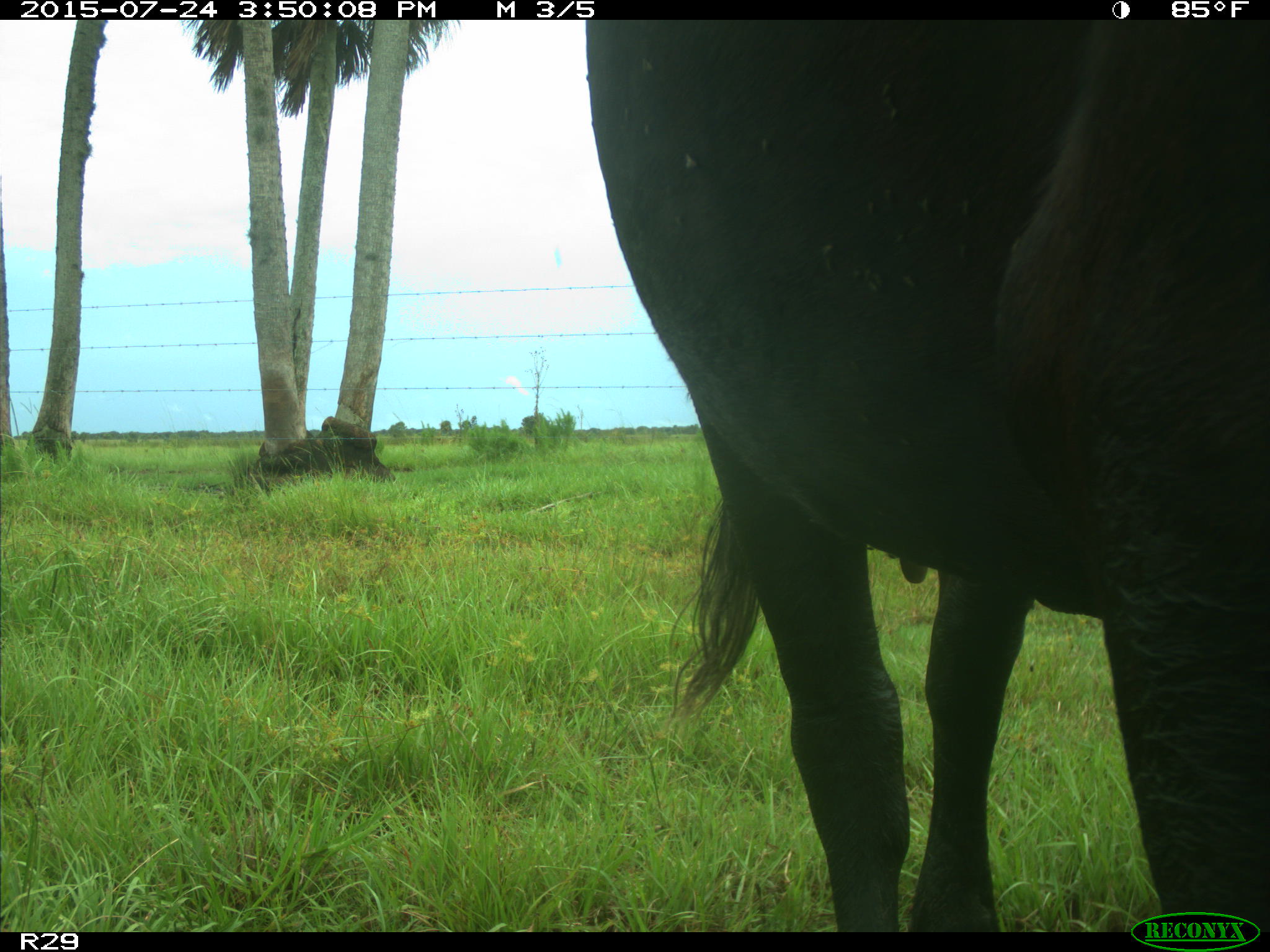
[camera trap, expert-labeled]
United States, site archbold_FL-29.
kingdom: Animalia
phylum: Chordata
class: Mammalia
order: Artiodactyla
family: Bovidae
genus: Bos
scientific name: Bos taurus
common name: domestic cow